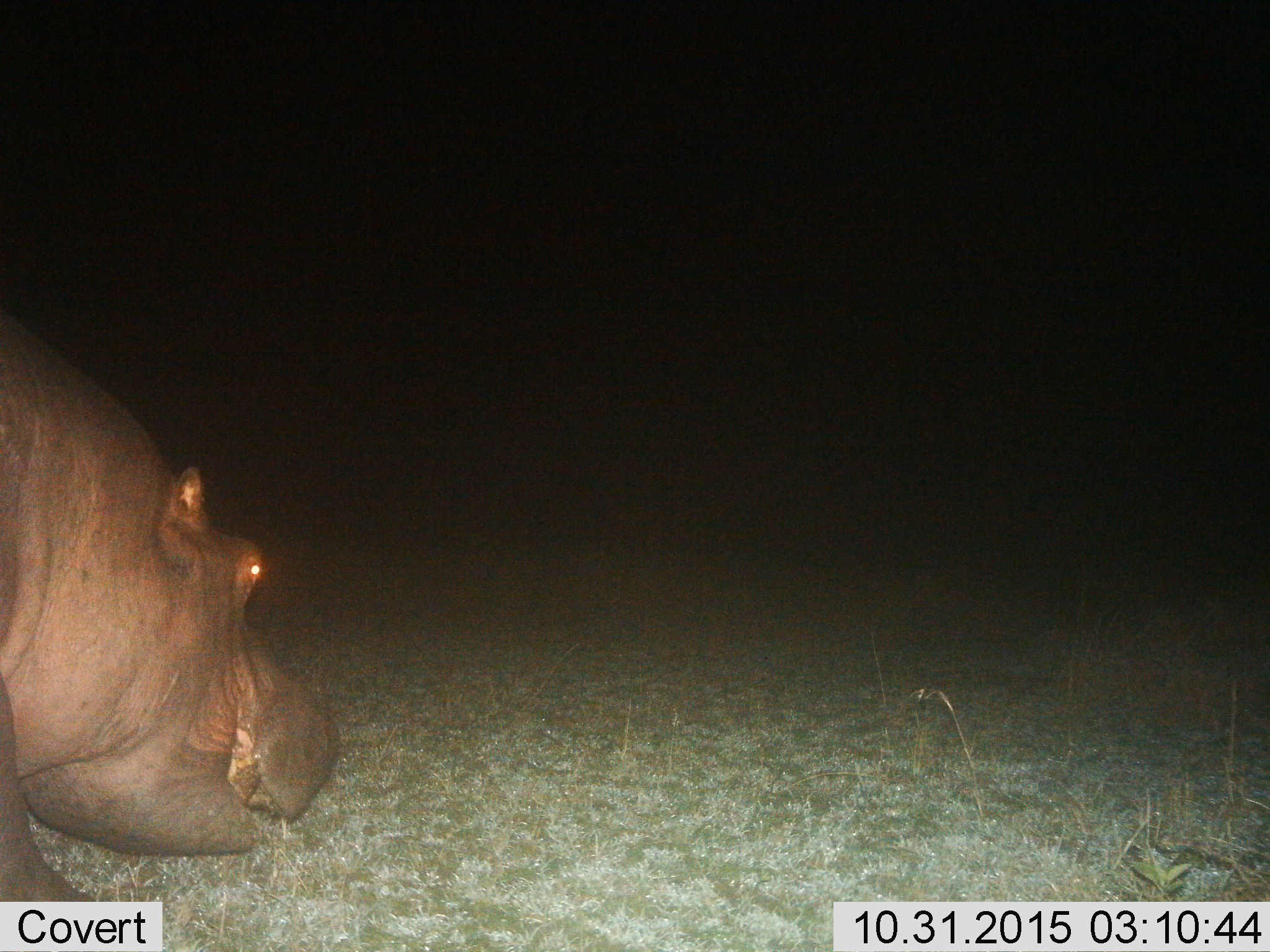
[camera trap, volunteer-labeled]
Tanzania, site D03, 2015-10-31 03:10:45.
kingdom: Animalia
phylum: Chordata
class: Mammalia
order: Artiodactyla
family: Hippopotamidae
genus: Hippopotamus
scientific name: Hippopotamus amphibius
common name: hippopotamus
Hippopotamus (Hippopotamus amphibius), count 1. Behavior (volunteer vote fractions): standing 12%, resting 0%, moving 56%, interacting 0%. Young present (vote fraction): 0%. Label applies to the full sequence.